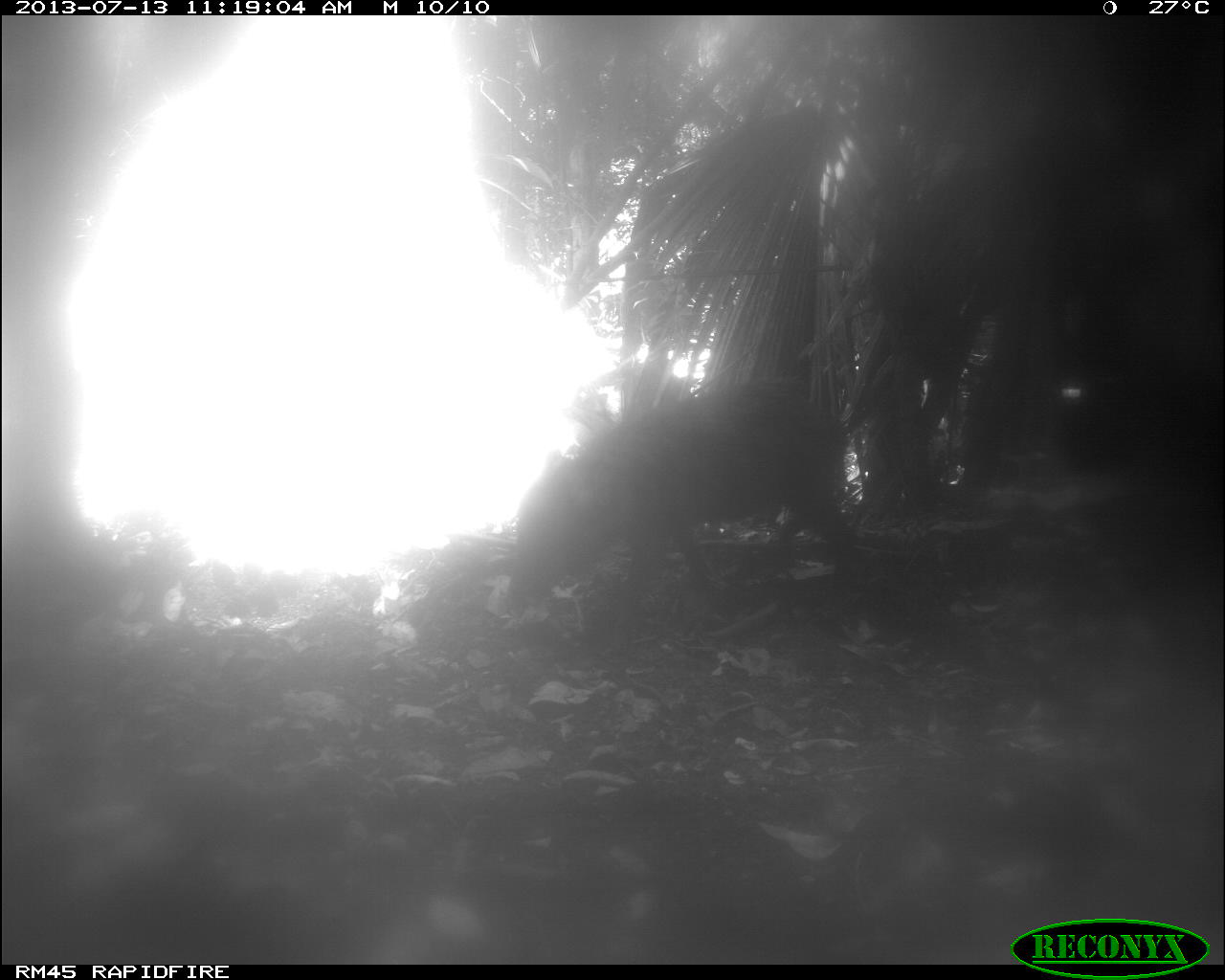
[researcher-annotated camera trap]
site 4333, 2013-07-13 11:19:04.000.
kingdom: Animalia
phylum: Chordata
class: Mammalia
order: Artiodactyla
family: Tayassuidae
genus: Tayassu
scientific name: Tayassu pecari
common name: white-lipped peccary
Tayassu pecari (white-lipped peccary), count 1.